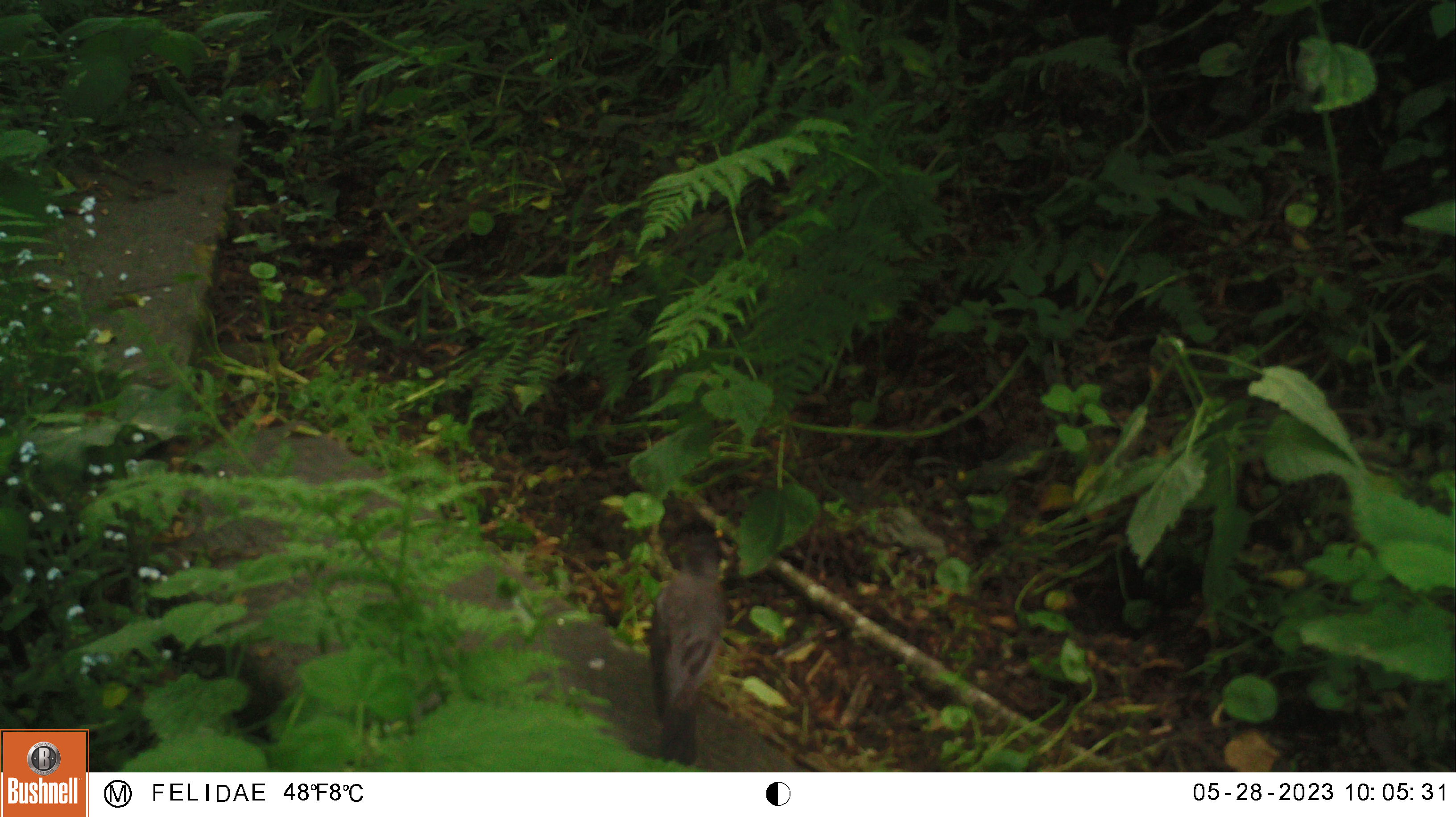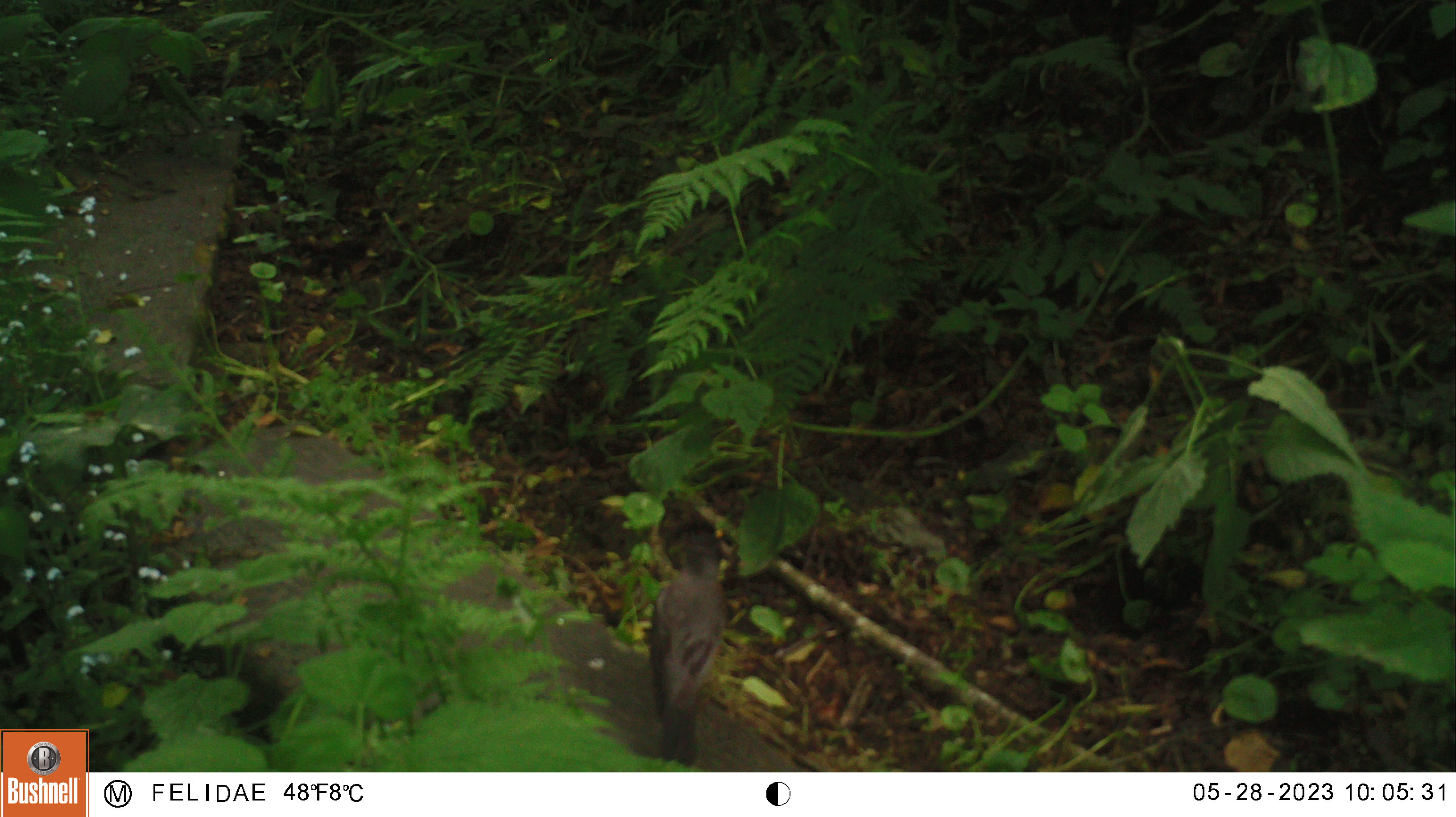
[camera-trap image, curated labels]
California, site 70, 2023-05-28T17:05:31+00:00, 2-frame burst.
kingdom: Animalia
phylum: Chordata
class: Mammalia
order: Carnivora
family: Felidae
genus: Lynx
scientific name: Lynx rufus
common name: bobcat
Bobcat (Lynx rufus).